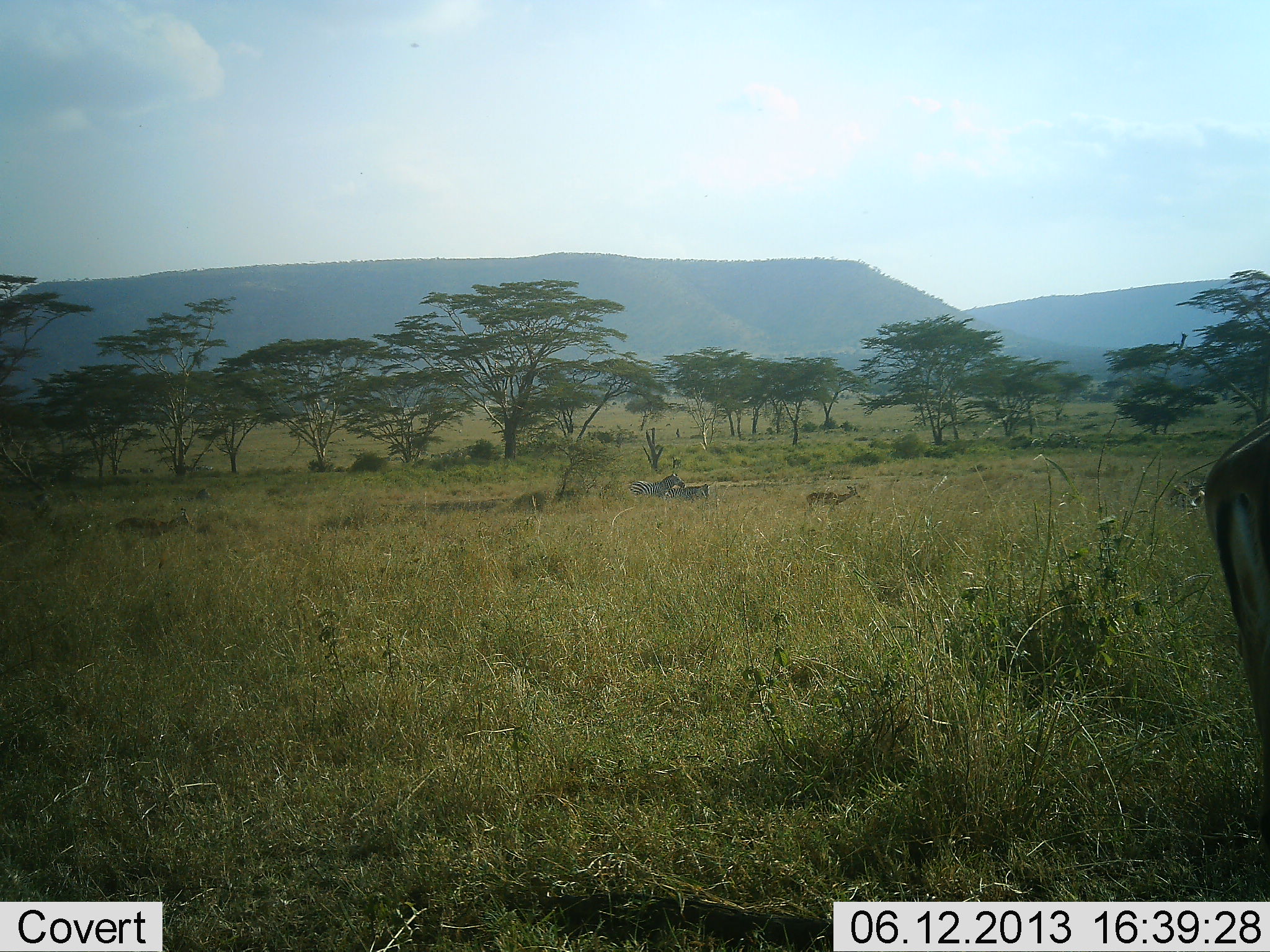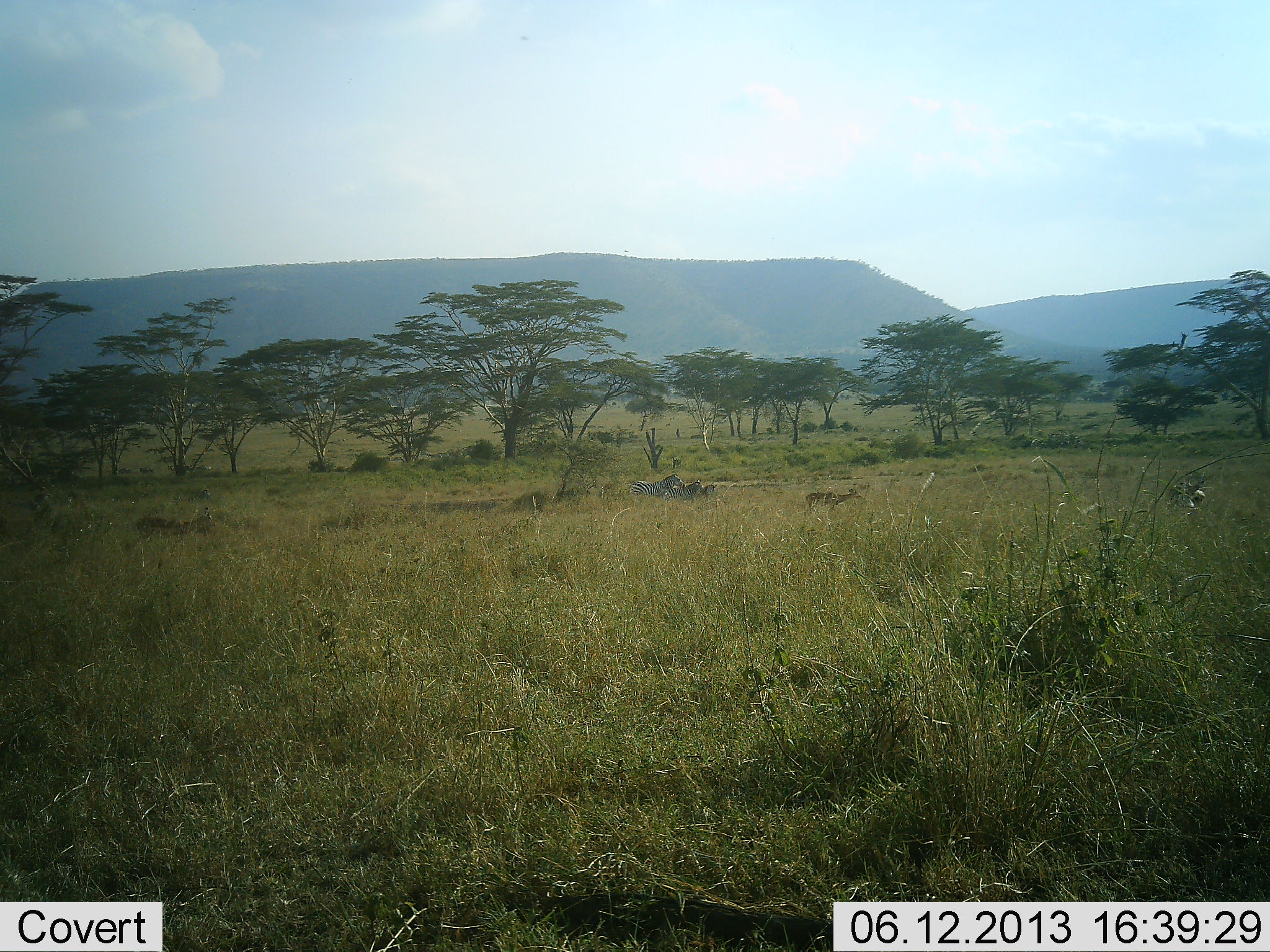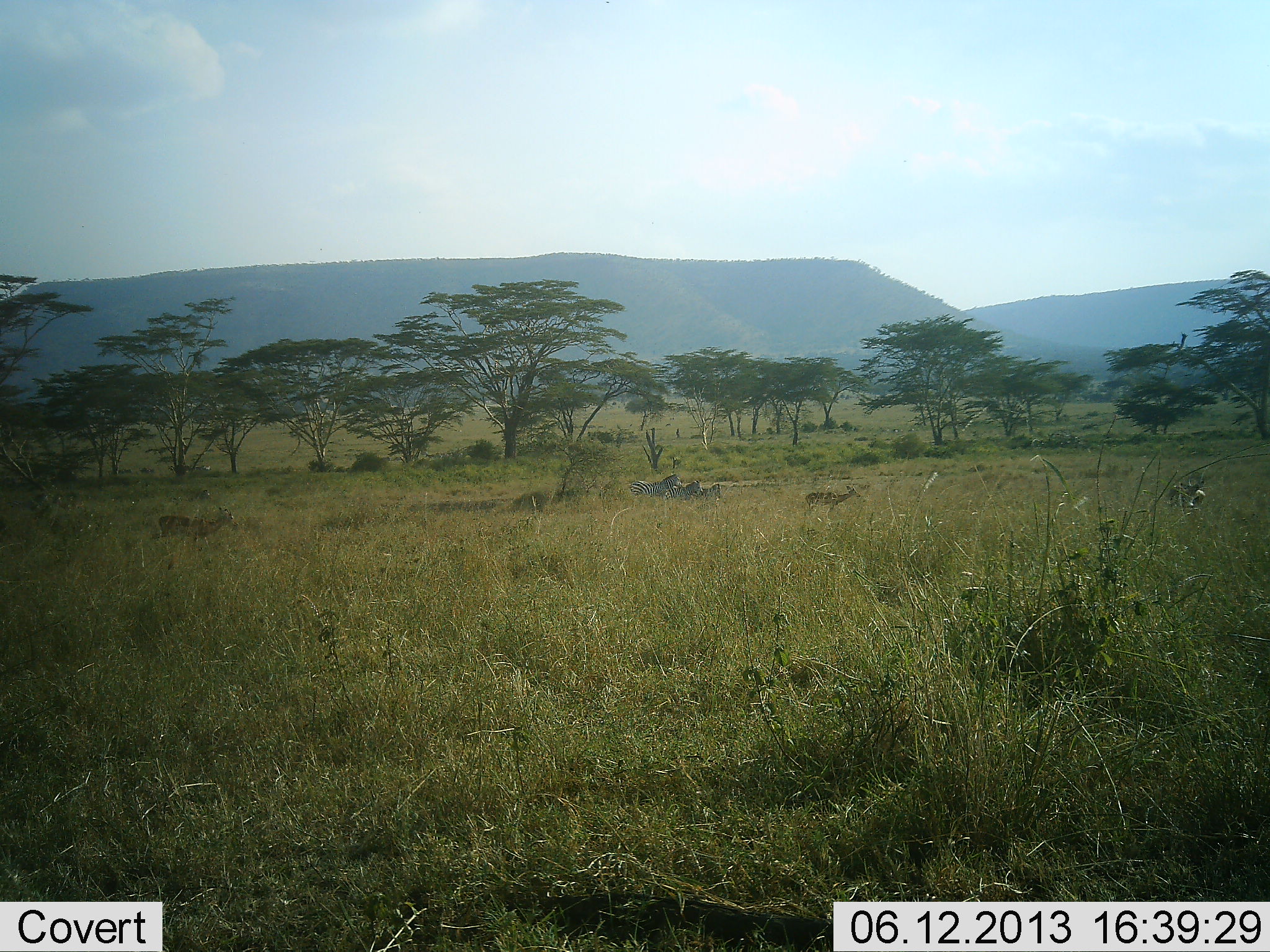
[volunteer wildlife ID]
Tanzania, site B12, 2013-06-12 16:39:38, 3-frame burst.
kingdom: Animalia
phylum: Chordata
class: Mammalia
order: Perissodactyla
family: Equidae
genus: Equus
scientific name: Equus quagga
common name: plains zebra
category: zebra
Zebra (plains zebra) (Equus quagga), count 3. Behavior (volunteer vote fractions): standing 88%, resting 12%, moving 25%, interacting 0%. Young present (vote fraction): 0%. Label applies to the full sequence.